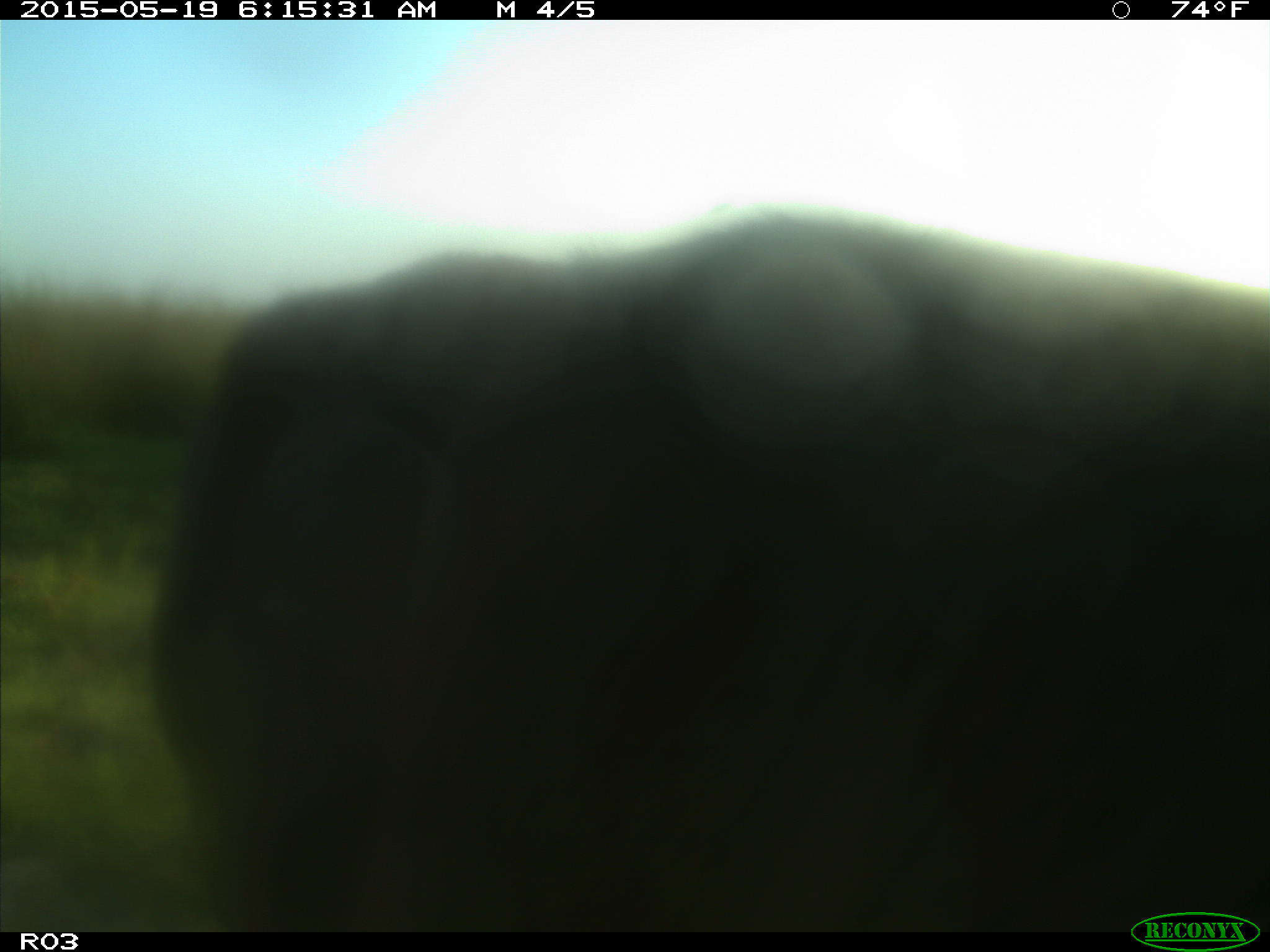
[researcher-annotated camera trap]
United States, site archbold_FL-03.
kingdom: Animalia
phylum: Chordata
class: Mammalia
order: Artiodactyla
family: Bovidae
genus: Bos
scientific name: Bos taurus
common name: domestic cow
Bos taurus (domestic cow).